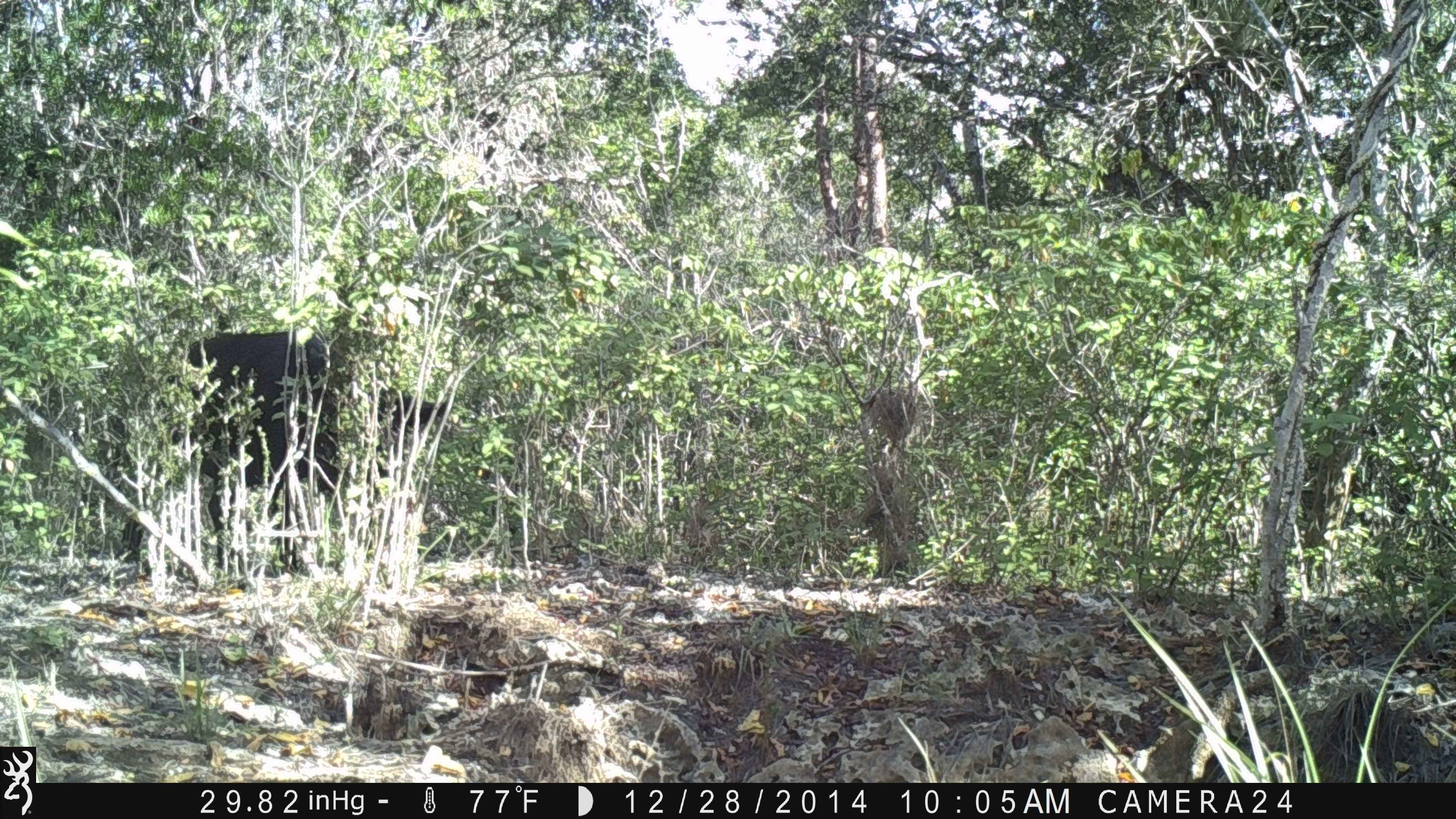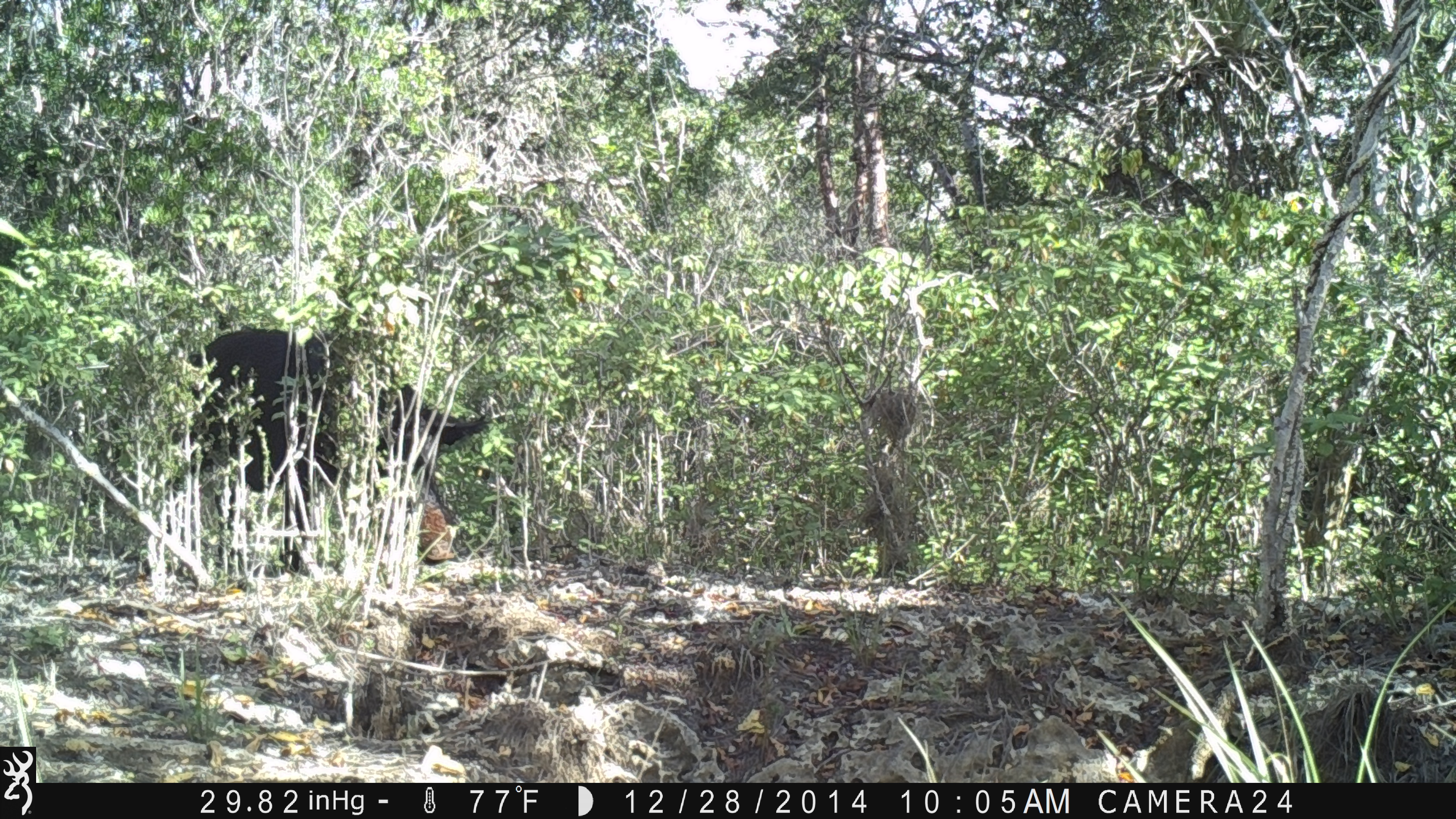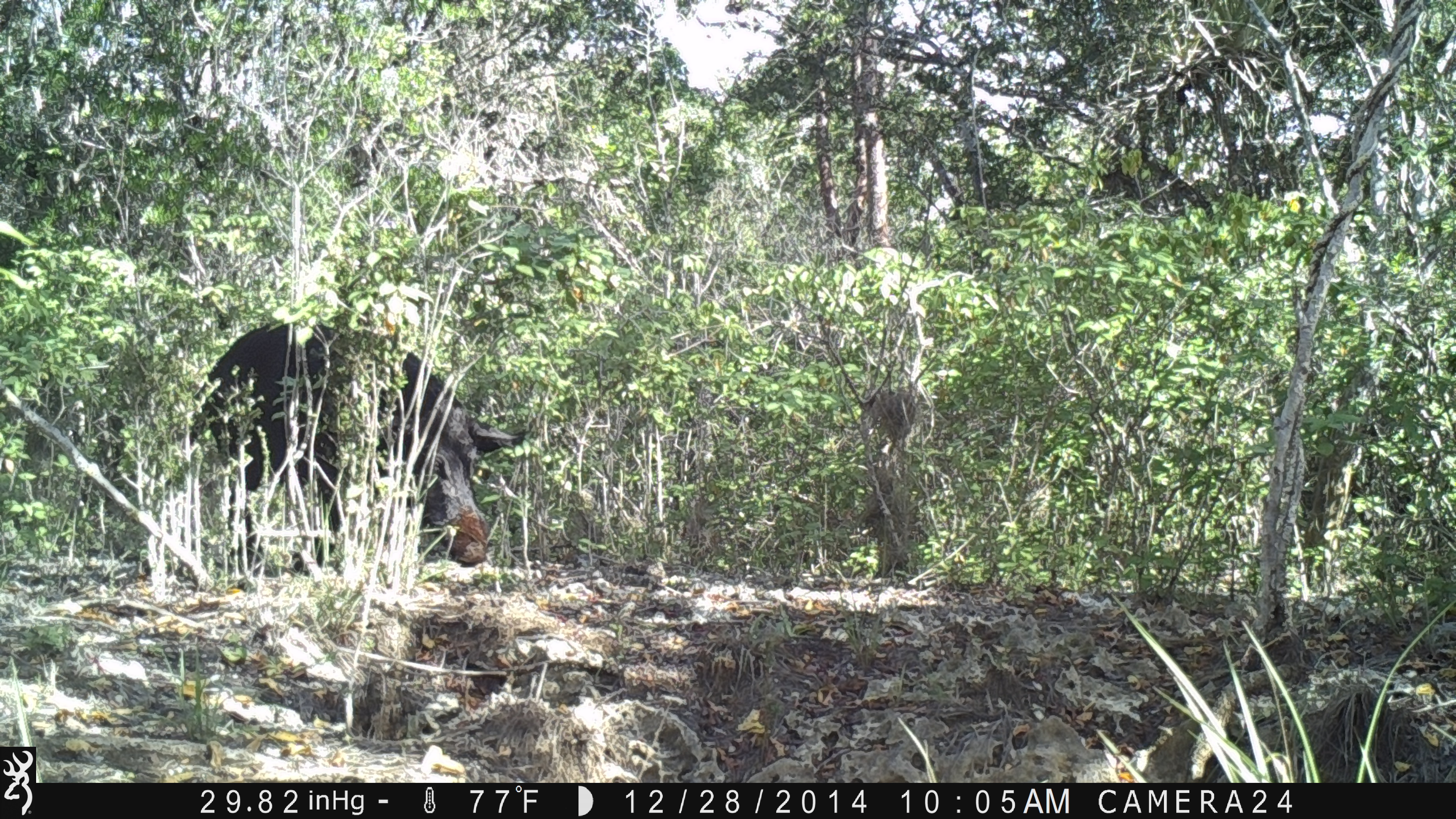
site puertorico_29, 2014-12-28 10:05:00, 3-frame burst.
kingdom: Animalia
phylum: Chordata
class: Mammalia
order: Artiodactyla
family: Bovidae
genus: Capra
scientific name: Capra hircus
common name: goat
Goat (Capra hircus).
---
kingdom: Animalia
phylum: Chordata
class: Mammalia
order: Artiodactyla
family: Suidae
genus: Sus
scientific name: Sus scrofa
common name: pig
Pig (Sus scrofa).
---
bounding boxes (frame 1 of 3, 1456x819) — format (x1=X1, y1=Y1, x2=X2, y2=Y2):
goat: (x1=171, y1=326, x2=463, y2=574)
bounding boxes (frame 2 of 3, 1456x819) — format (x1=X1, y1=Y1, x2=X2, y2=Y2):
pig: (x1=175, y1=327, x2=492, y2=579)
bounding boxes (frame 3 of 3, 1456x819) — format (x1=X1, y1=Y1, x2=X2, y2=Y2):
pig: (x1=182, y1=316, x2=532, y2=578)